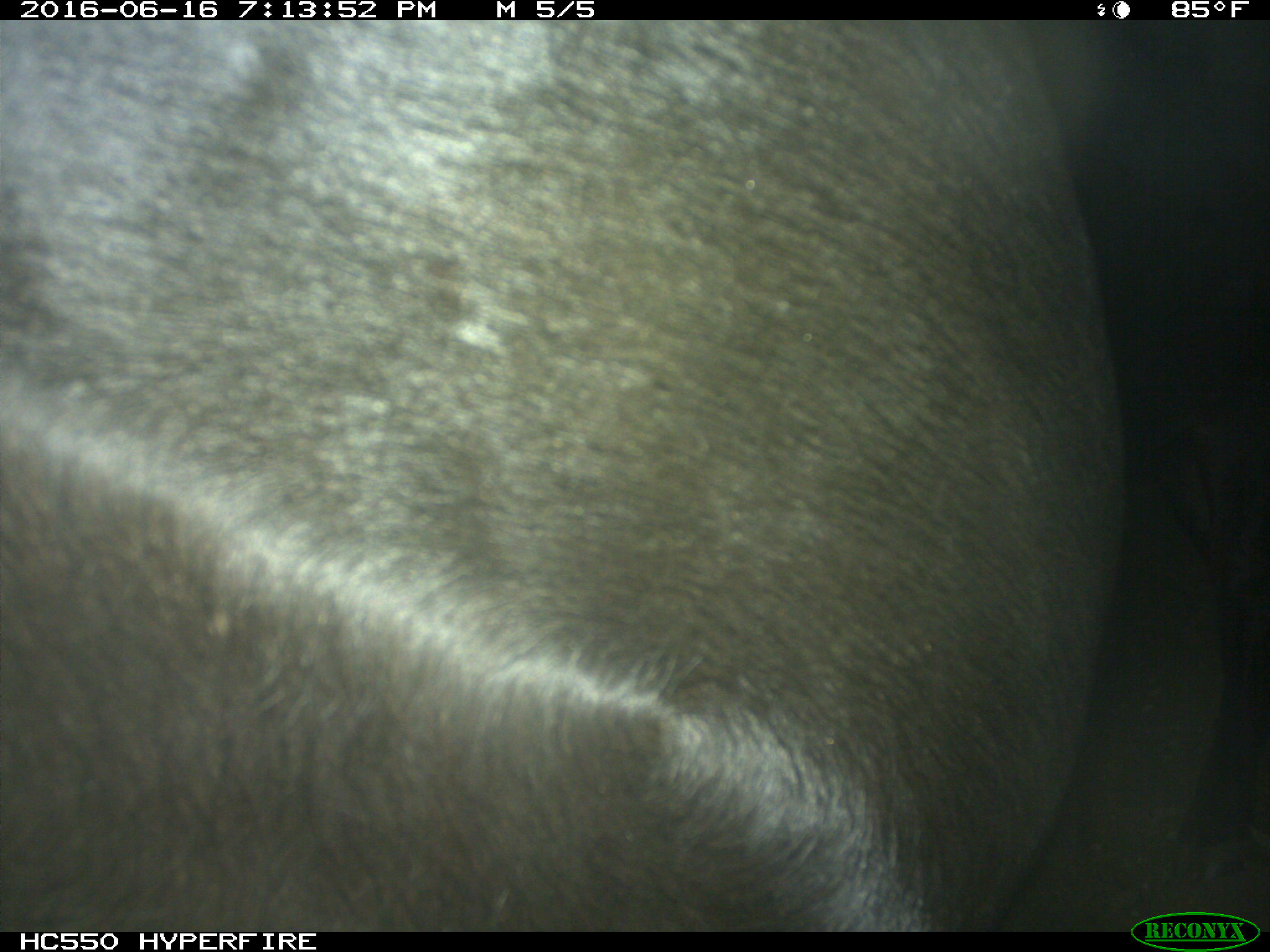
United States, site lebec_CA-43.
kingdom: Animalia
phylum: Chordata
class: Mammalia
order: Artiodactyla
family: Bovidae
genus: Bos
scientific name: Bos taurus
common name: domestic cow